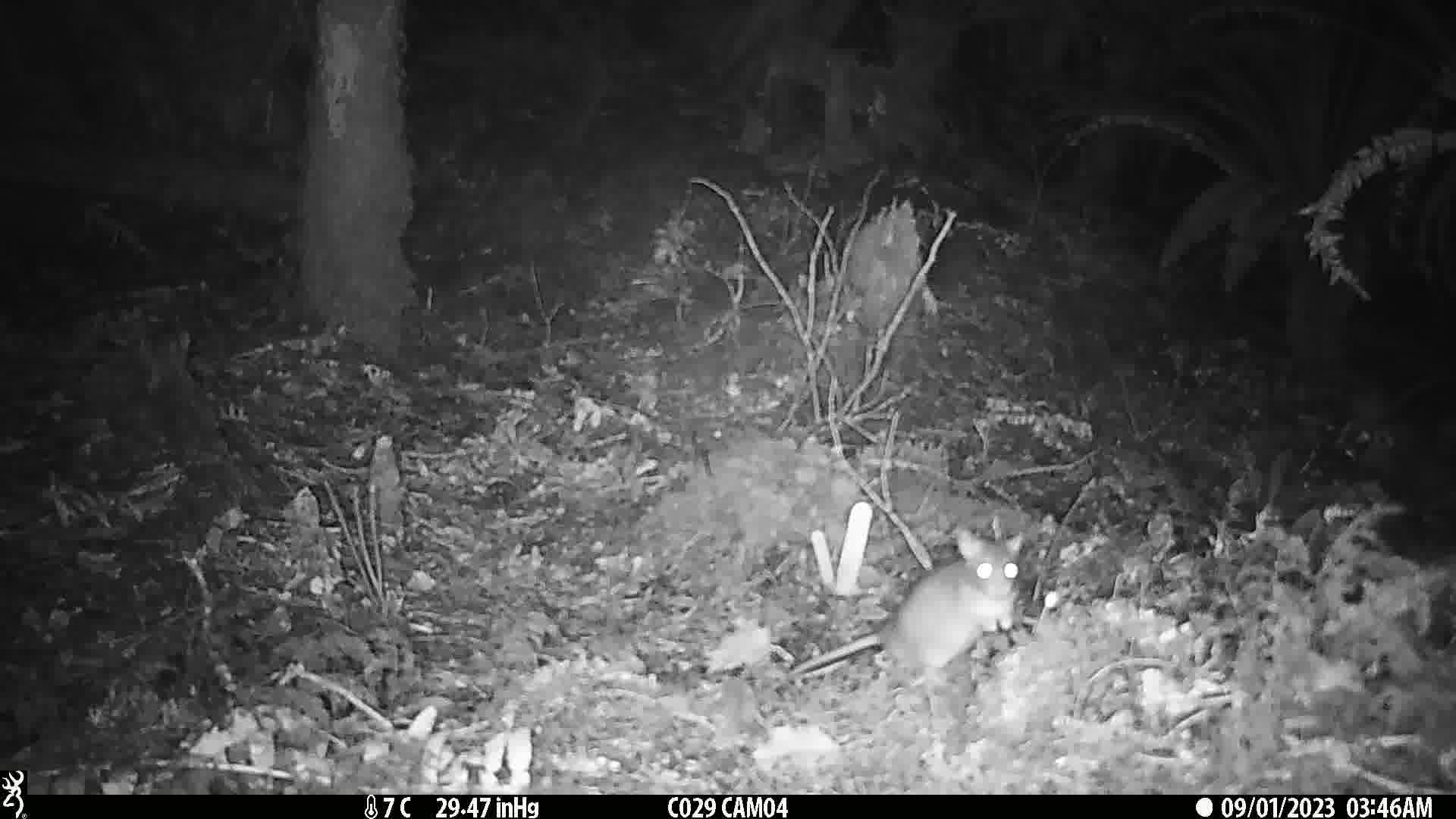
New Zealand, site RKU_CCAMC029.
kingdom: Animalia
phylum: Chordata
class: Mammalia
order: Rodentia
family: Muridae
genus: Rattus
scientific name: Rattus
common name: rat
Rat (Rattus).